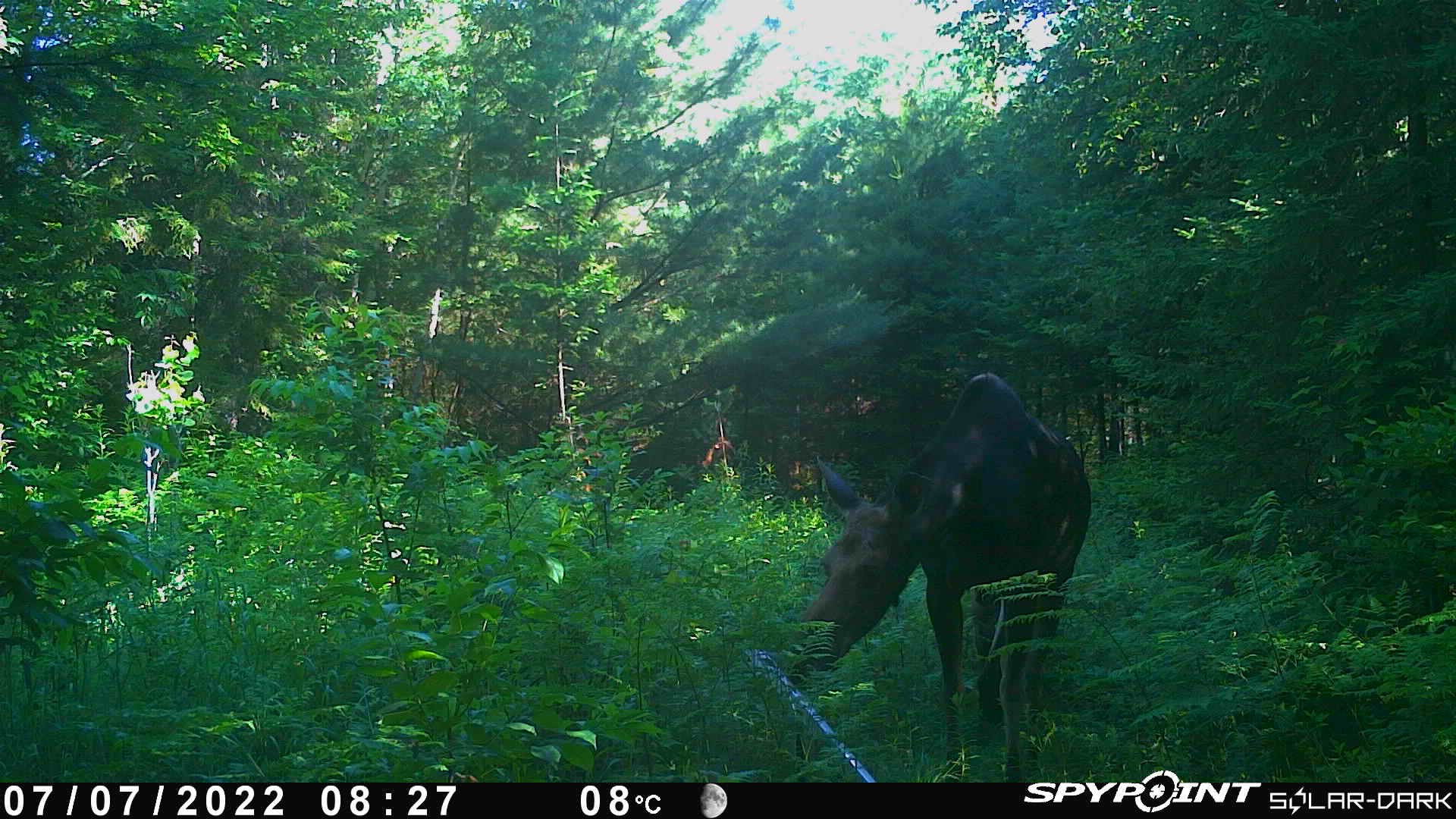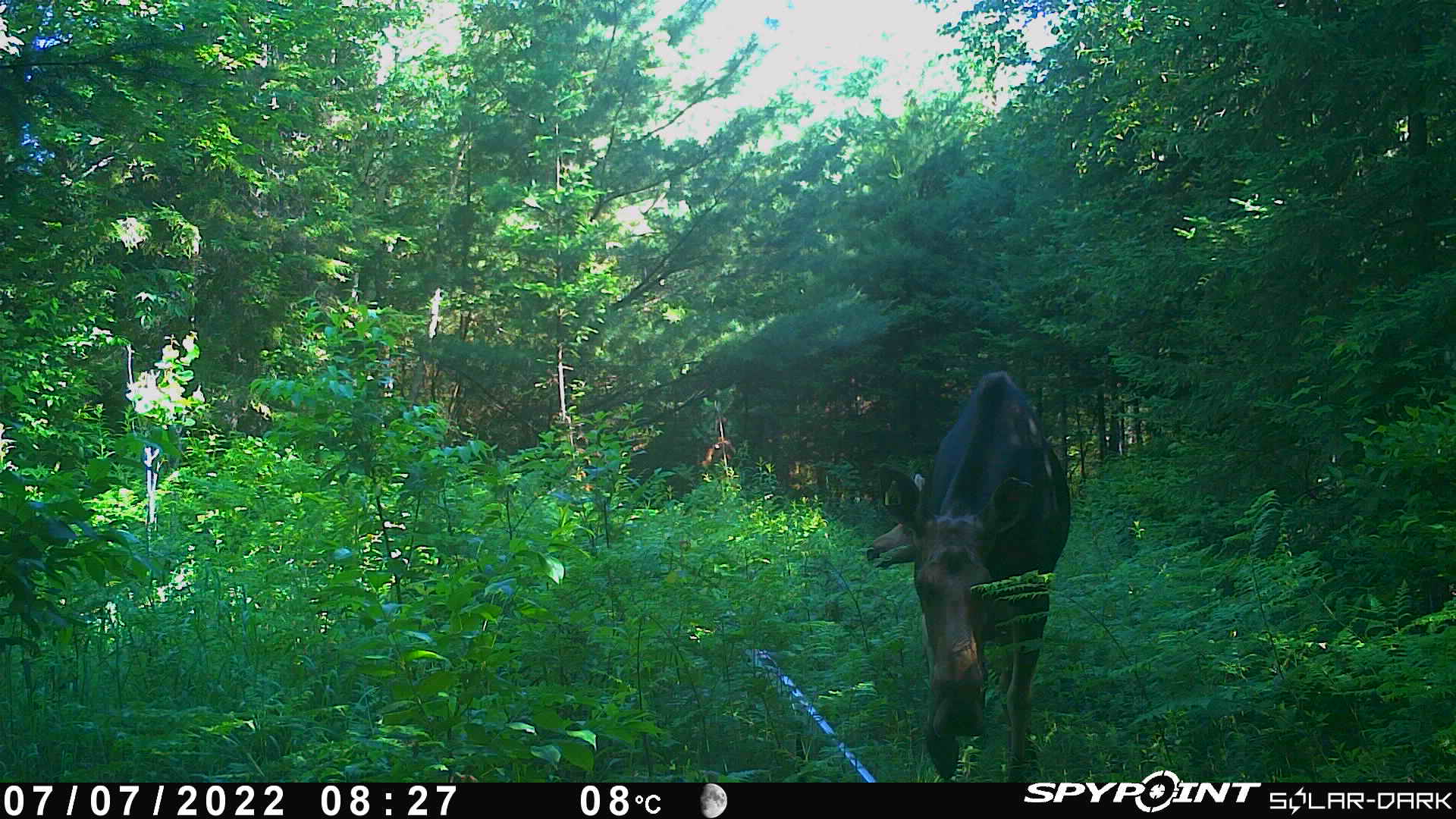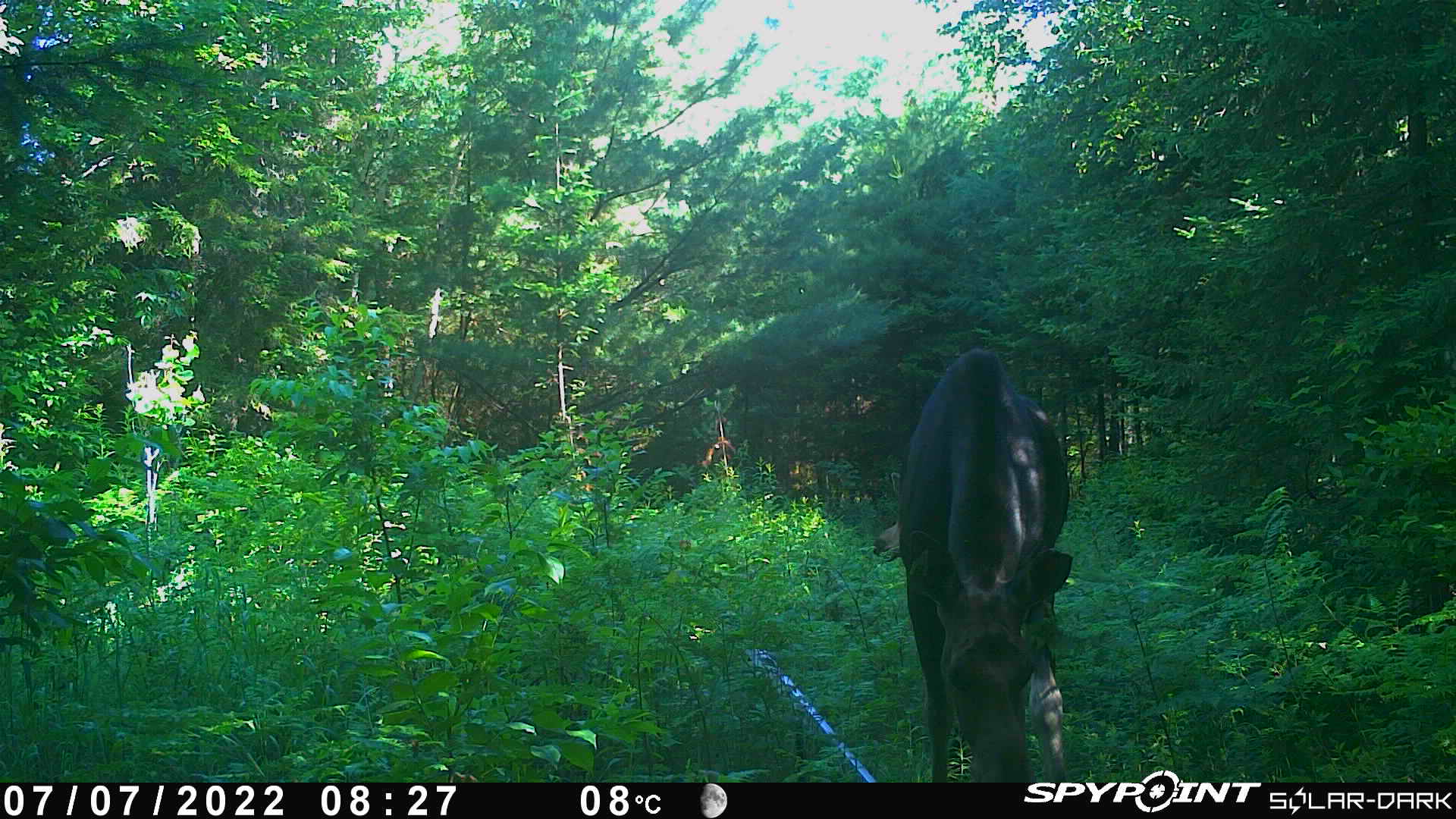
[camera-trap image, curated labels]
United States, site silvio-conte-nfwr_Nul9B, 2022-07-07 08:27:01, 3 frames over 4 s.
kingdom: Animalia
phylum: Chordata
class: Mammalia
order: Artiodactyla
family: Cervidae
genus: Alces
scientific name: Alces alces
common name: moose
Moose (Alces alces).